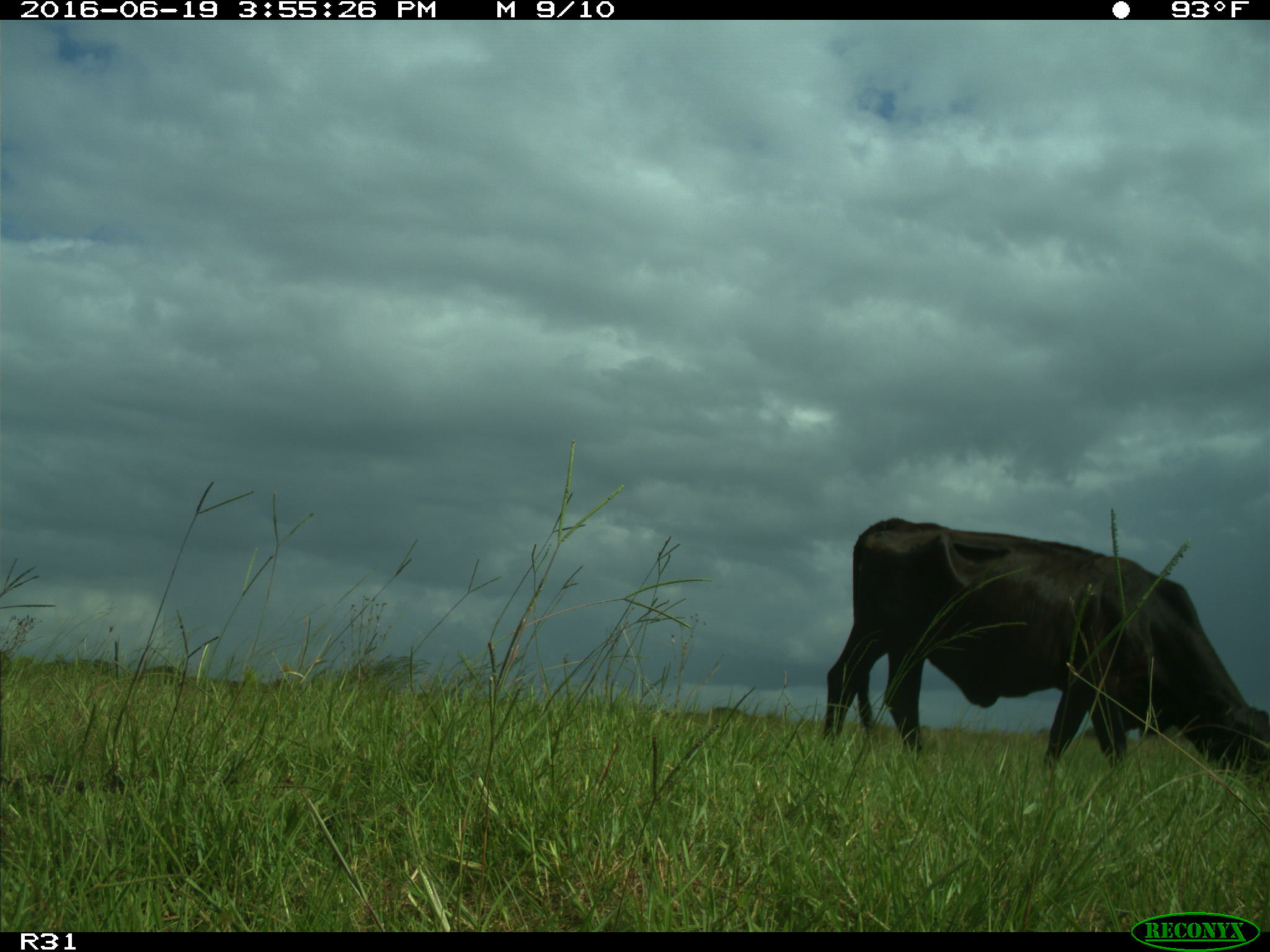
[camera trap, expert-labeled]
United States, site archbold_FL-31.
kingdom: Animalia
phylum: Chordata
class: Mammalia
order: Artiodactyla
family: Bovidae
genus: Bos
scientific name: Bos taurus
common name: domestic cow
Bos taurus (domestic cow).